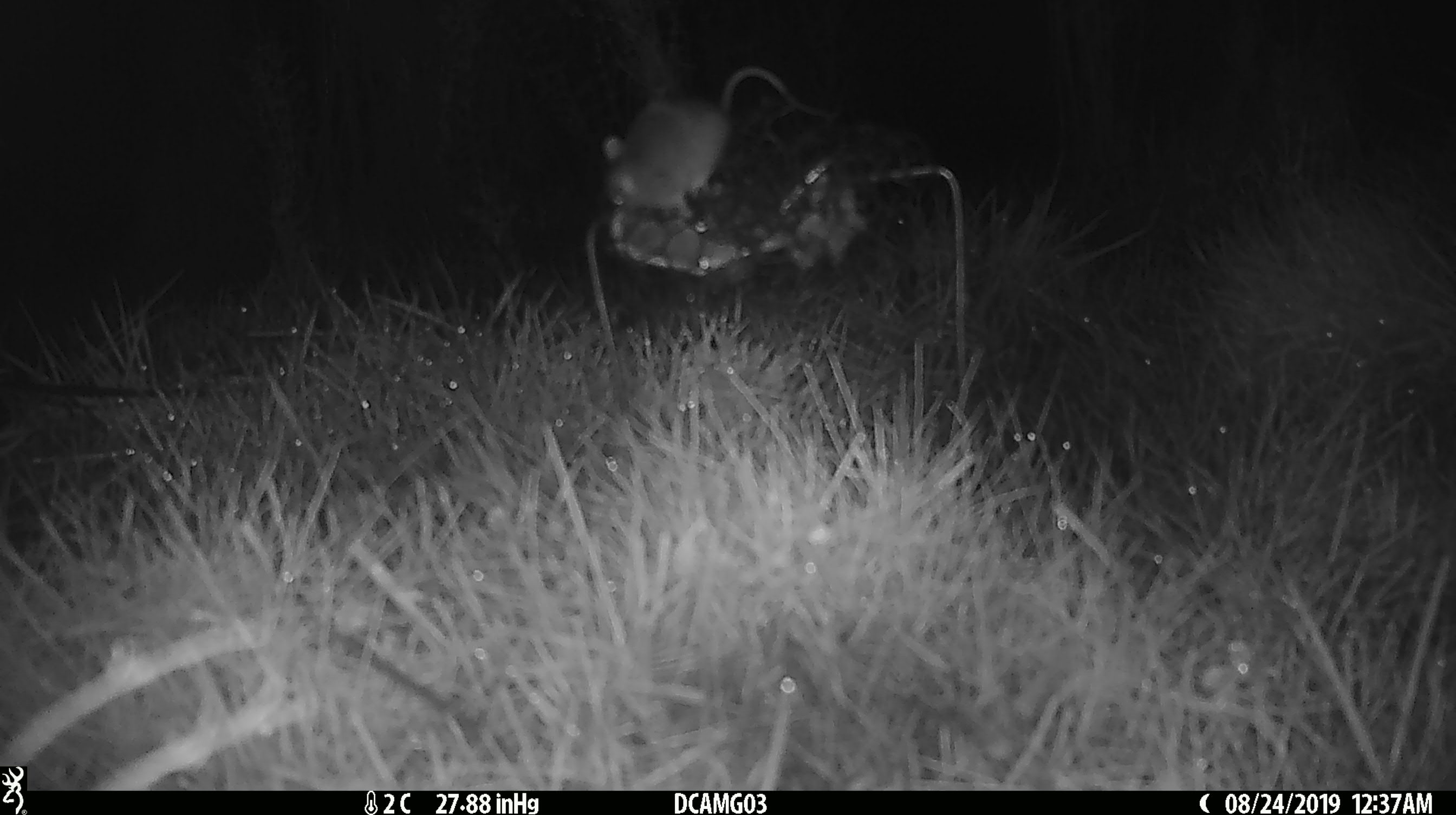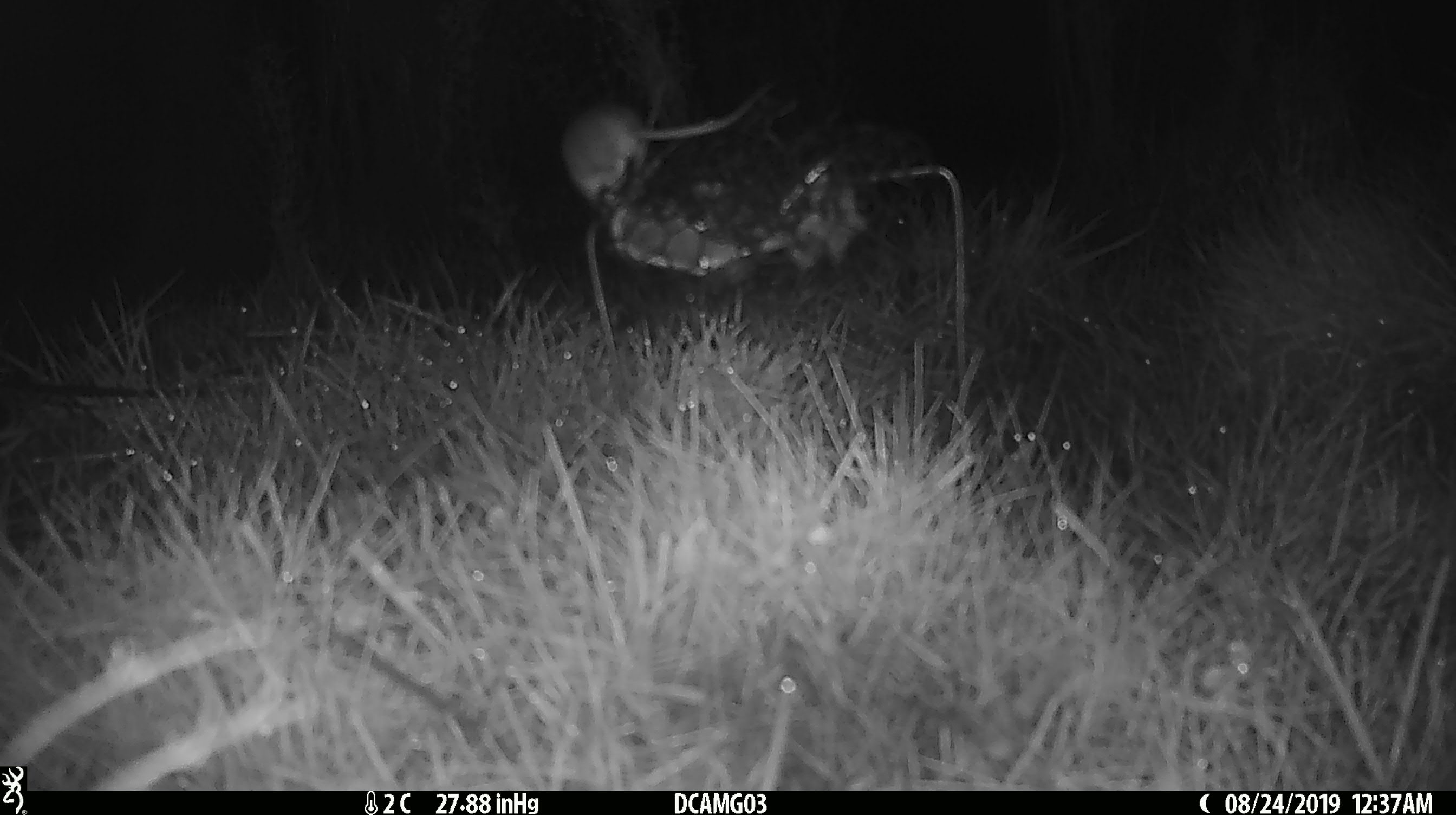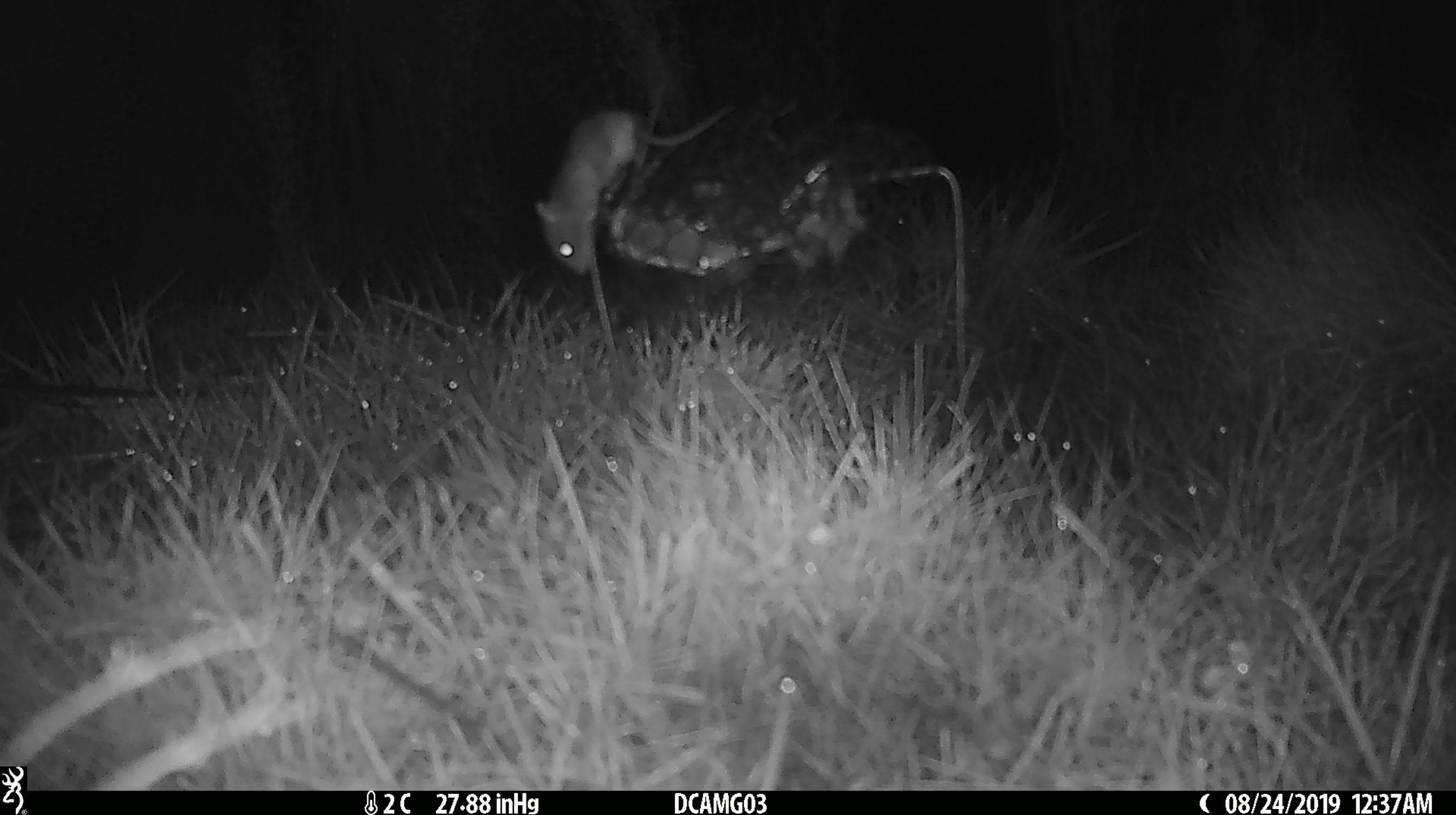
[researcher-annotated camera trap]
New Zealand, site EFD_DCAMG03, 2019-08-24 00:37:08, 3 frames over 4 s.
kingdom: Animalia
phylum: Chordata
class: Mammalia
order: Rodentia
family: Muridae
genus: Mus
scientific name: Mus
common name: mouse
Mouse (Mus).